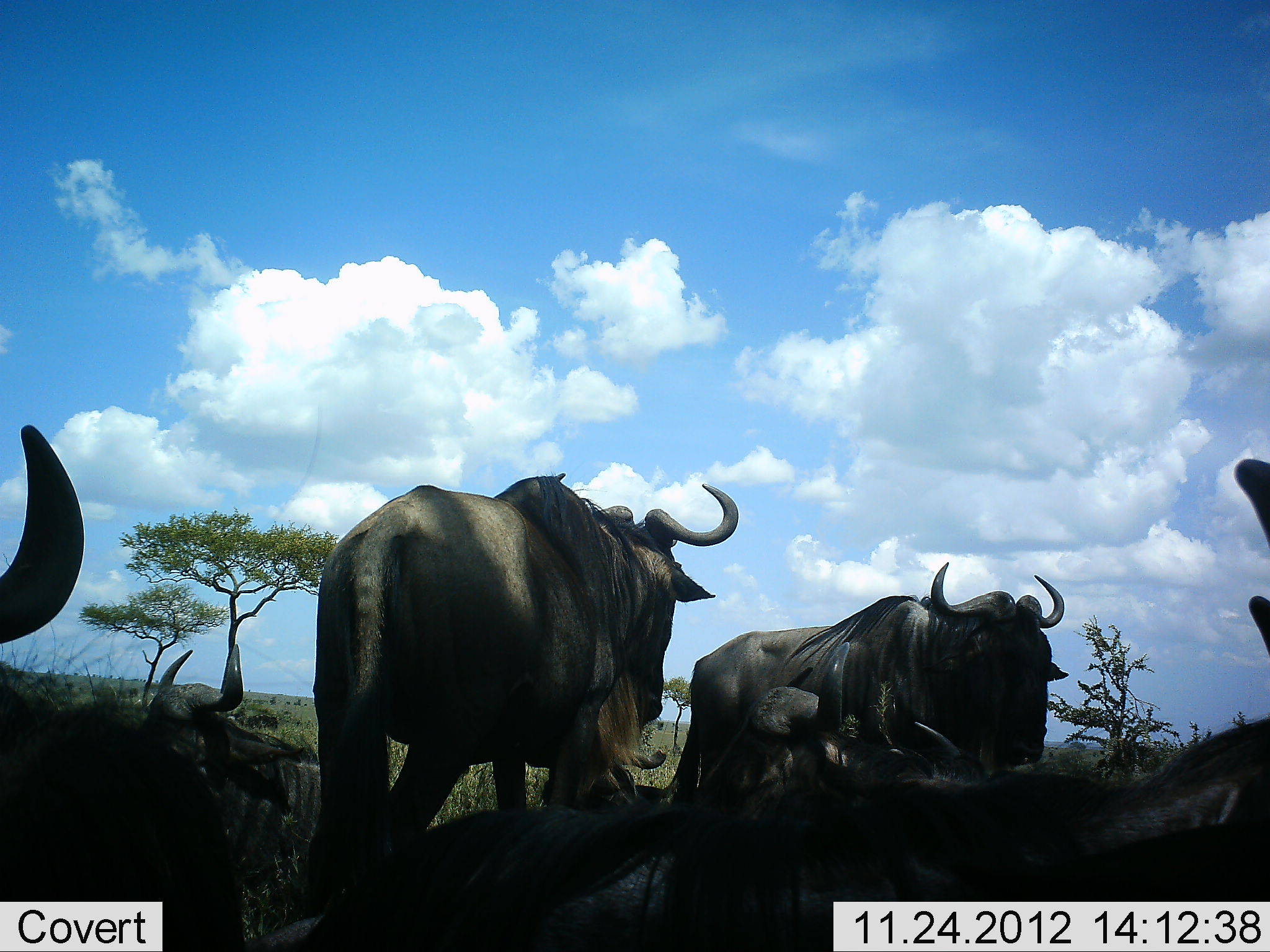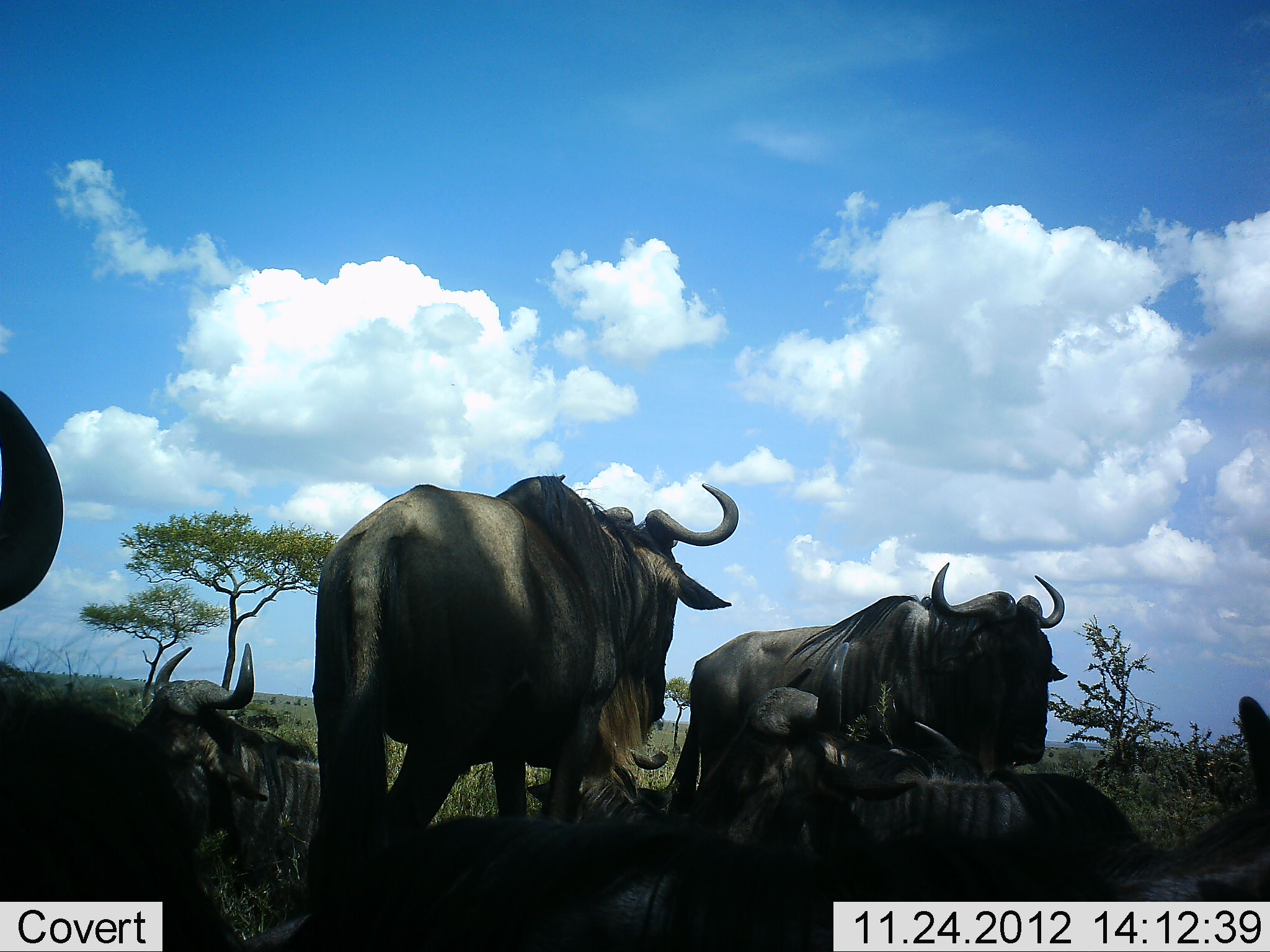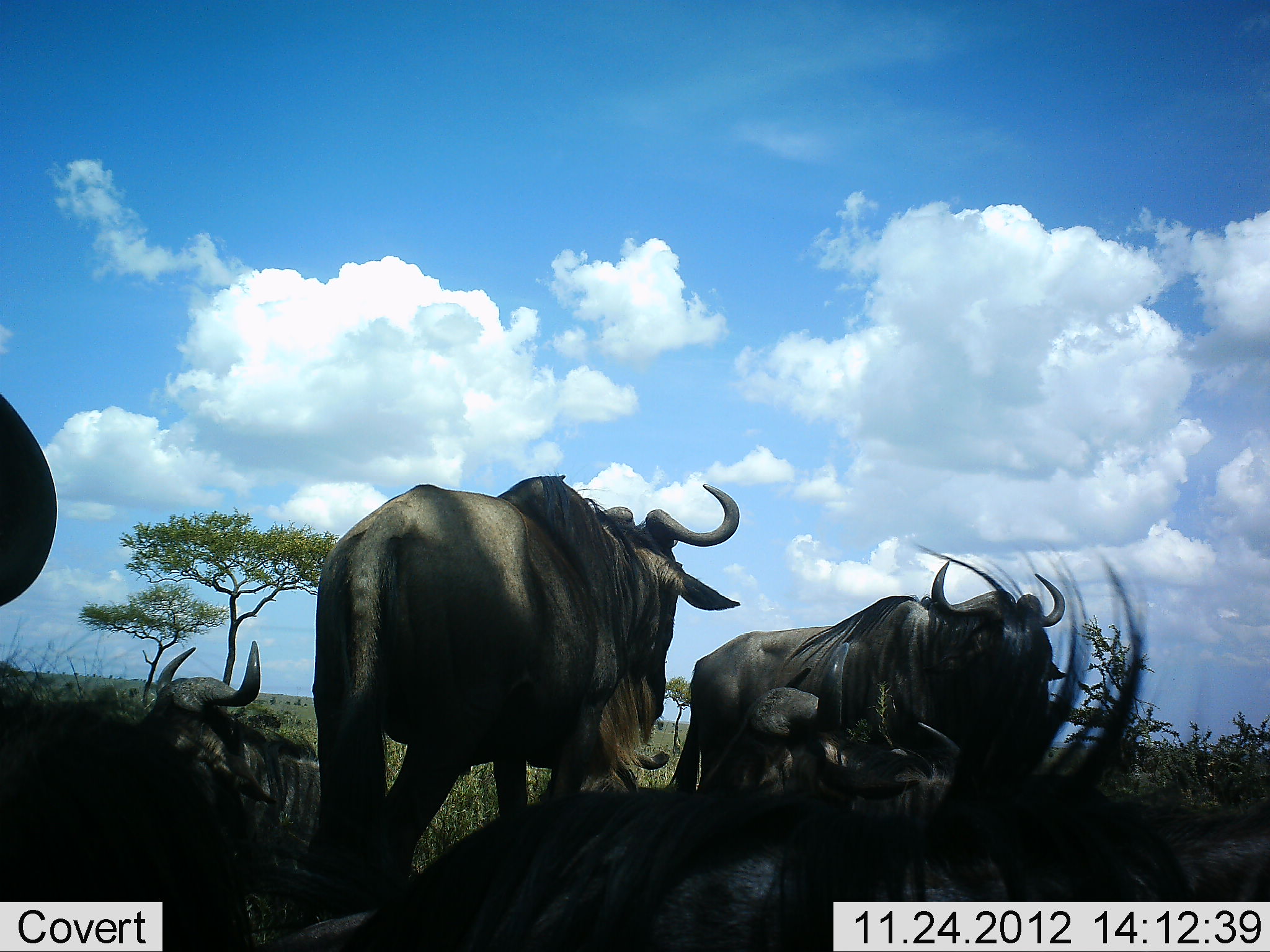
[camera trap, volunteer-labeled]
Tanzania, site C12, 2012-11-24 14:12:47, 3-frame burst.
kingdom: Animalia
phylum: Chordata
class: Mammalia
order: Artiodactyla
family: Bovidae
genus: Connochaetes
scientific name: Connochaetes taurinus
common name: blue wildebeest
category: wildebeest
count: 6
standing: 80%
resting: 90%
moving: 0%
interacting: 0%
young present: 0%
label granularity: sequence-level